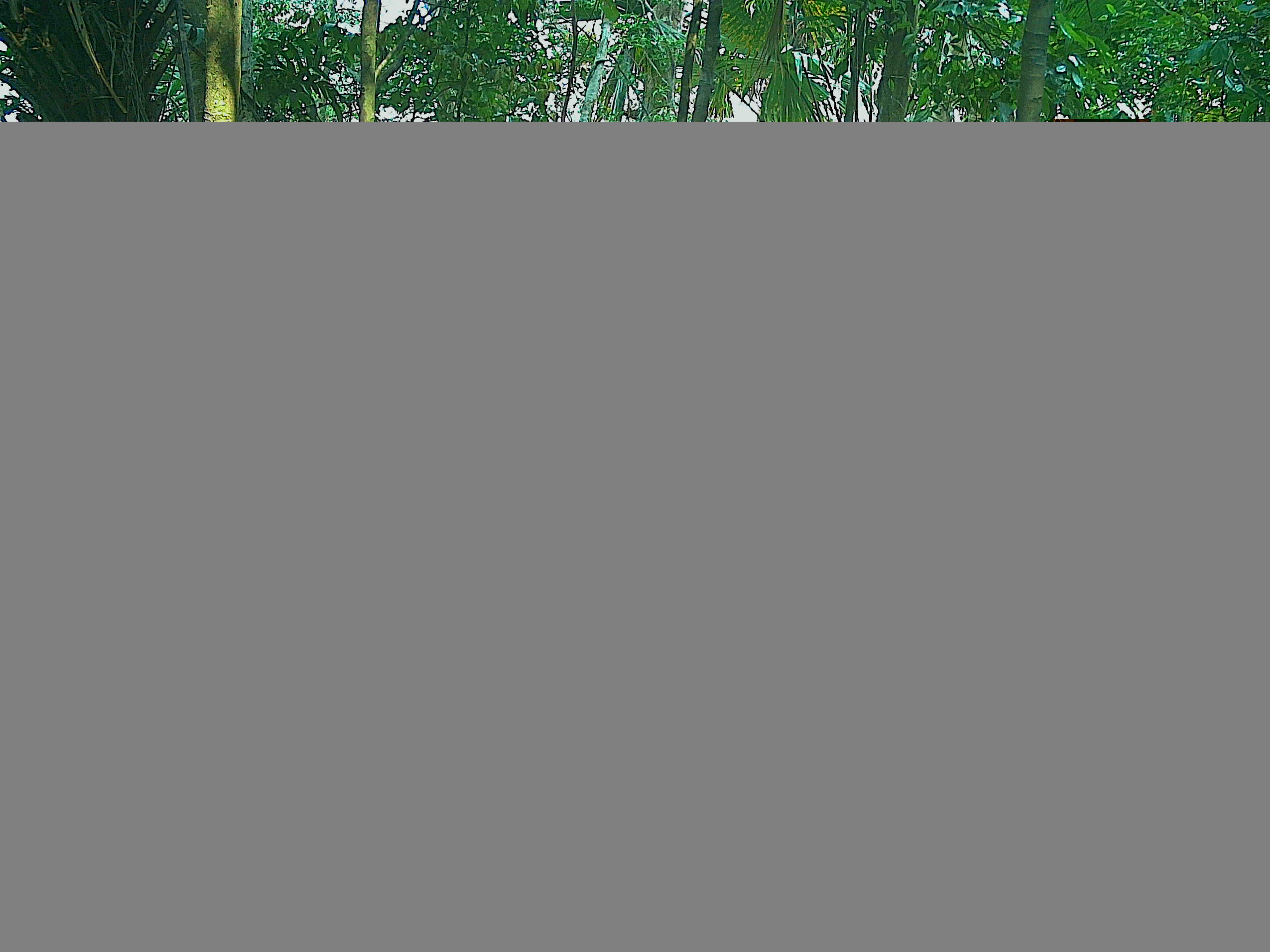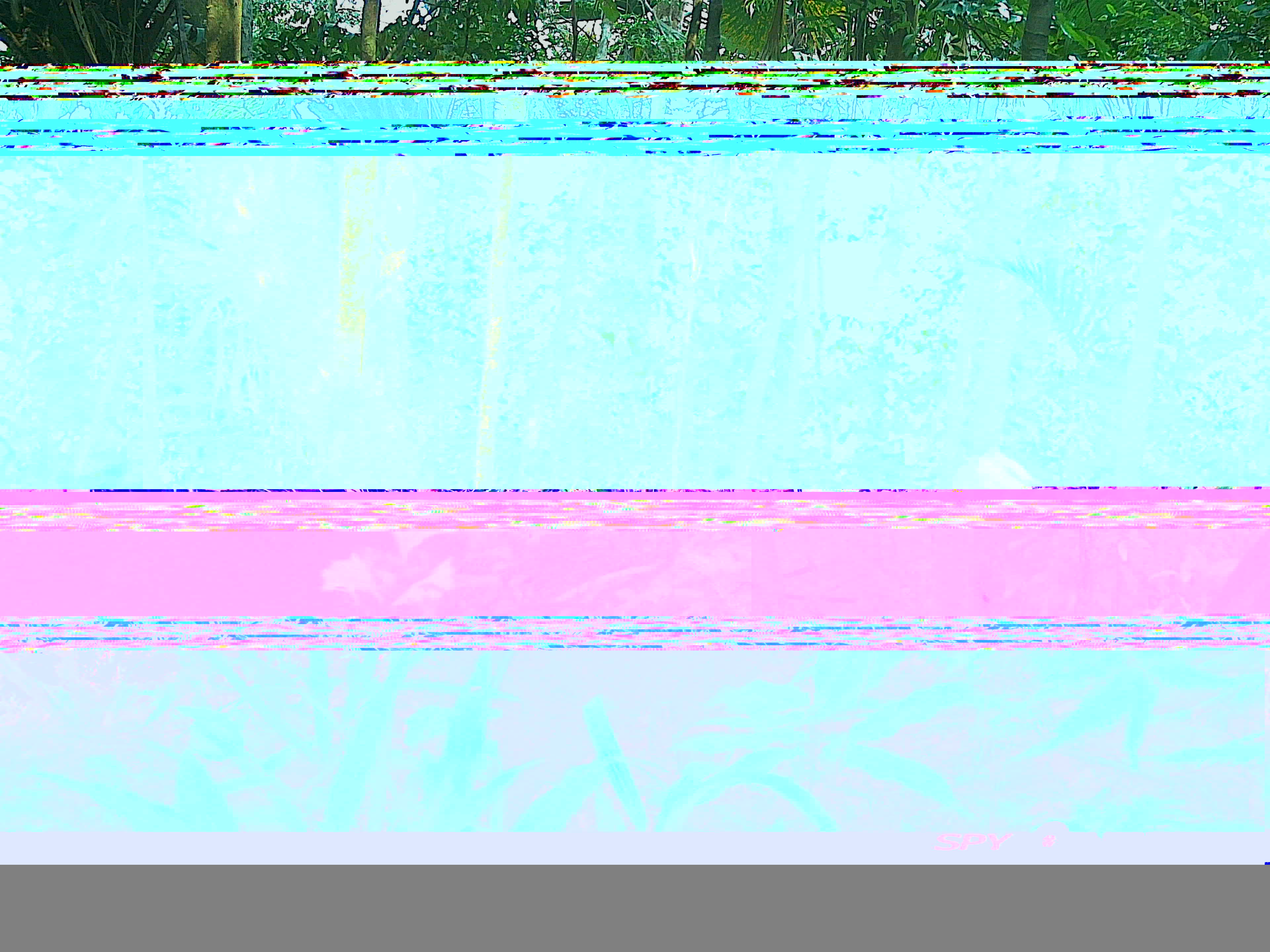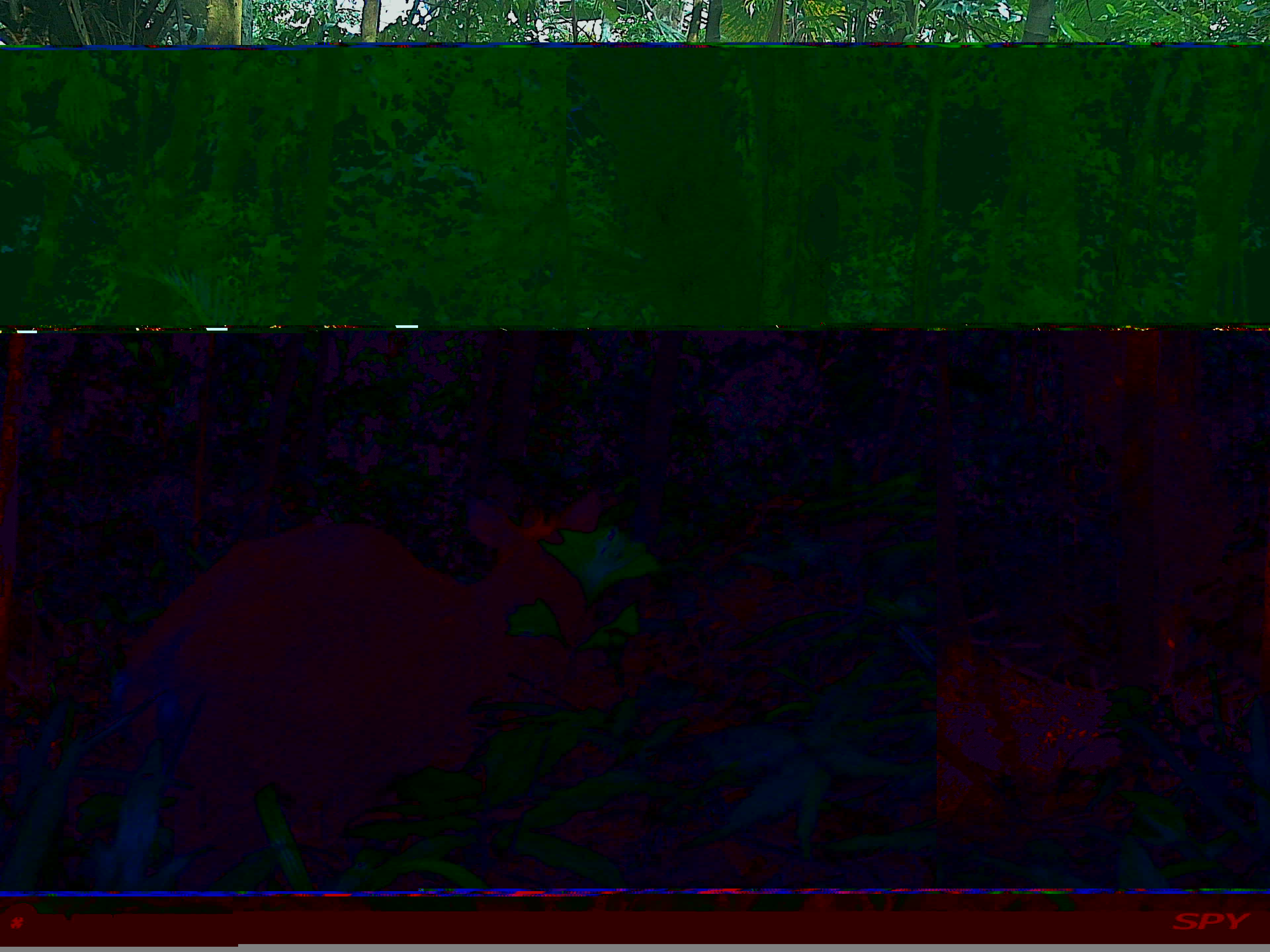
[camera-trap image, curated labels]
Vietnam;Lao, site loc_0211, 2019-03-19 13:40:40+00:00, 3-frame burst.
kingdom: Animalia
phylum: Chordata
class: Mammalia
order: Artiodactyla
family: Cervidae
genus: Muntiacus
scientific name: Muntiacus rooseveltorum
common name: roosevelt's muntjac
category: roosevelts muntjac group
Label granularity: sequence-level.